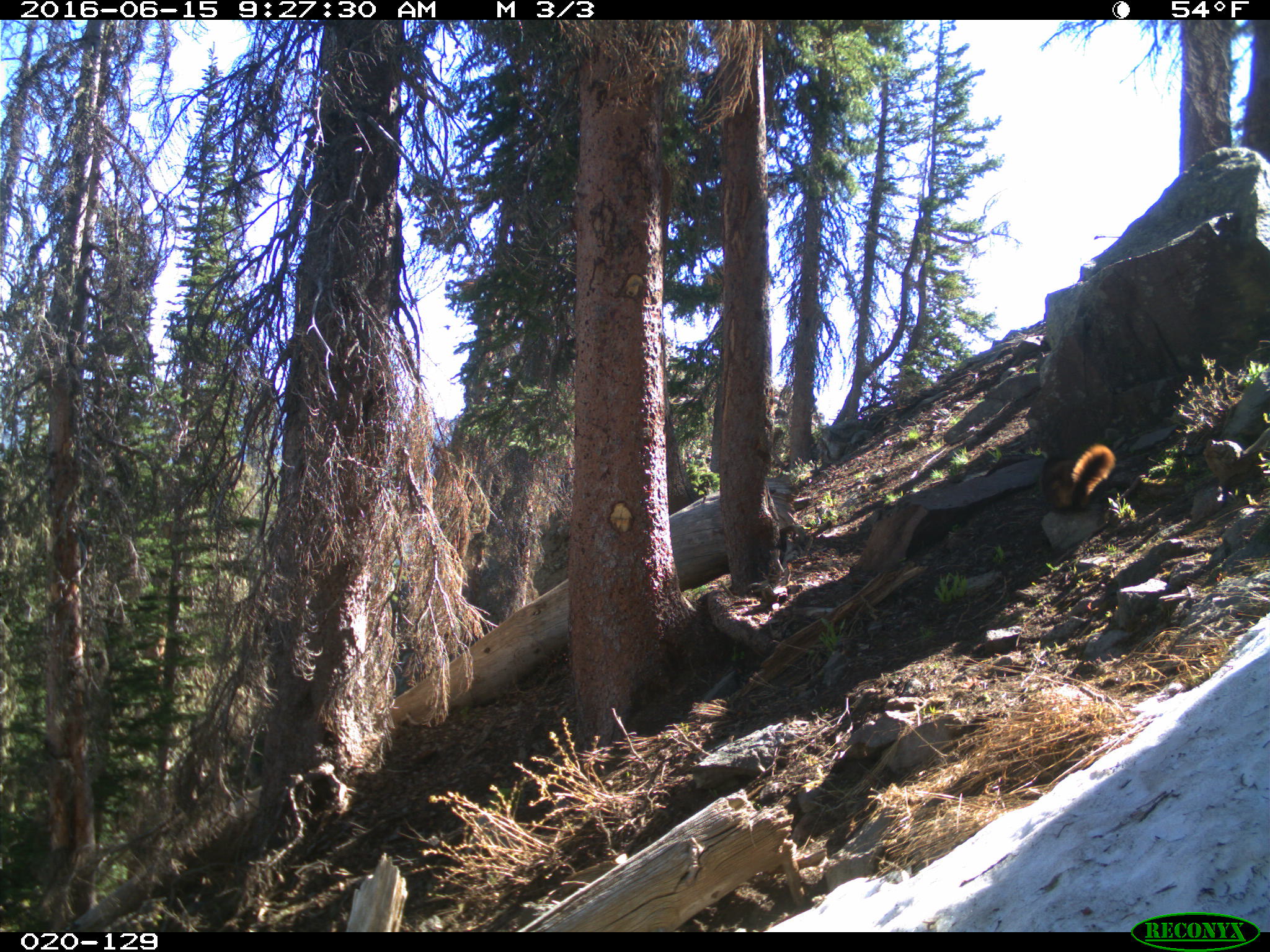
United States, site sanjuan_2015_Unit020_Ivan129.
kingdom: Animalia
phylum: Chordata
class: Mammalia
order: Rodentia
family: Sciuridae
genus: Marmota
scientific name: Marmota flaviventris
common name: yellow-bellied marmot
Marmota flaviventris (yellow-bellied marmot).